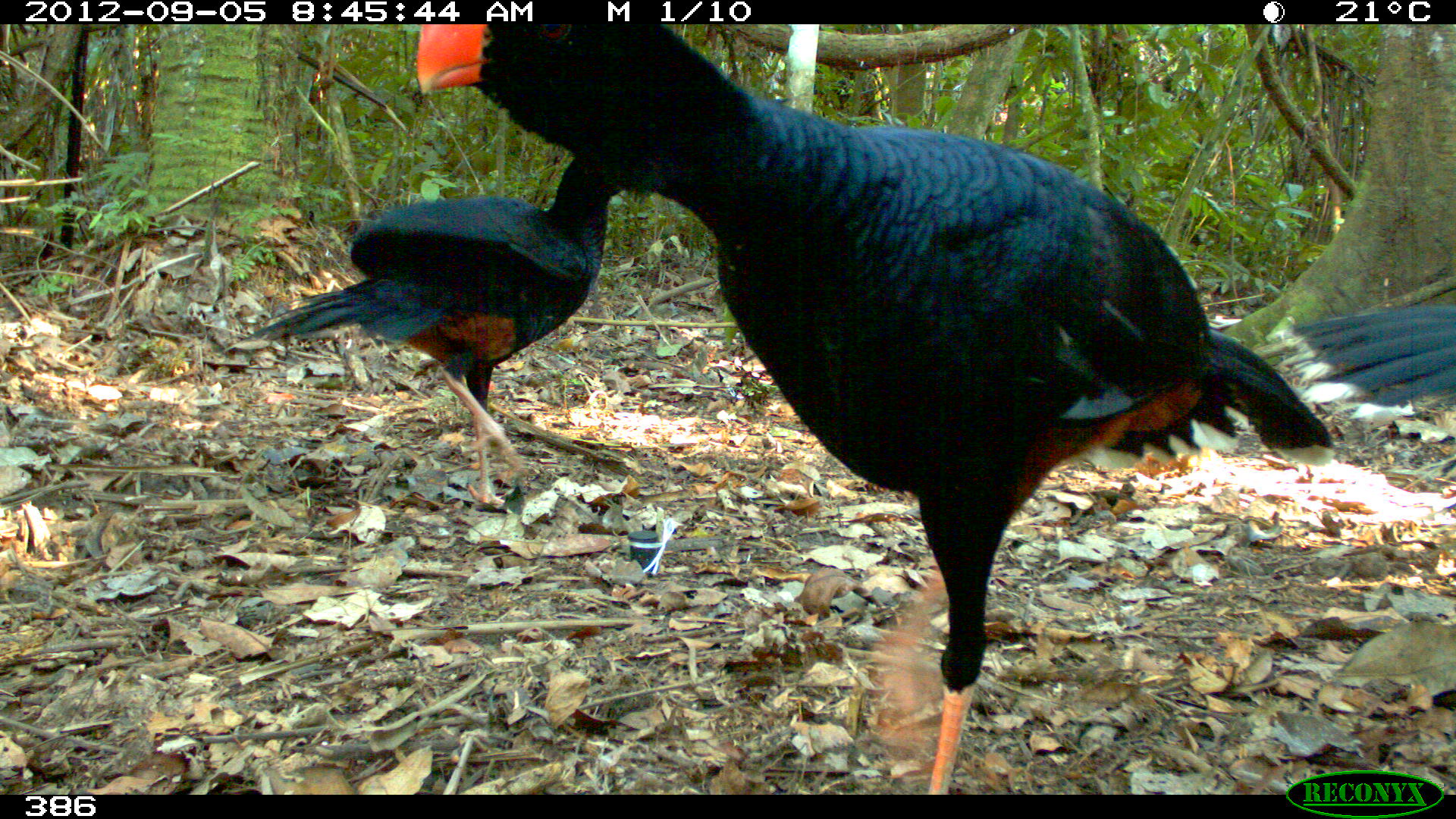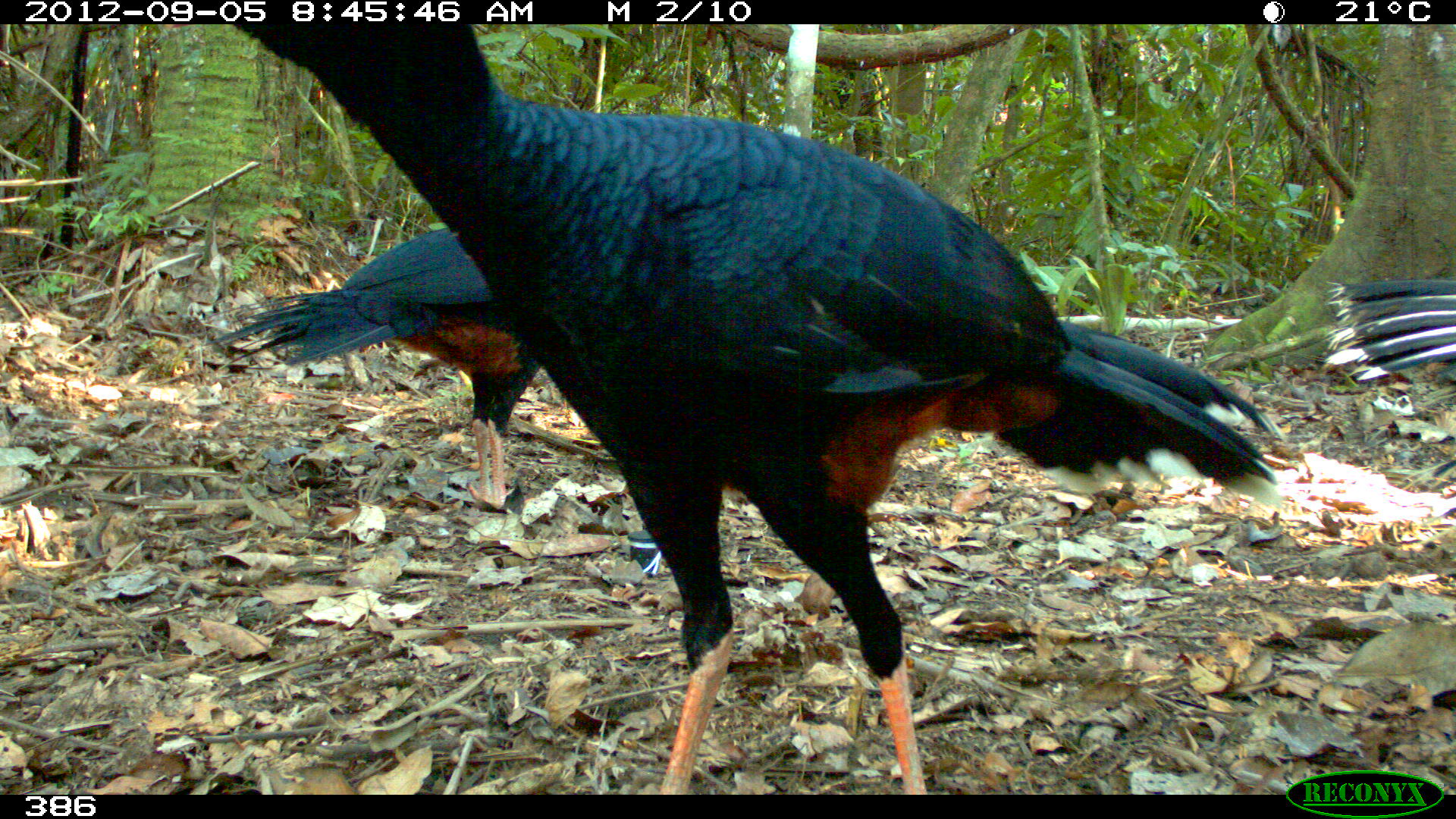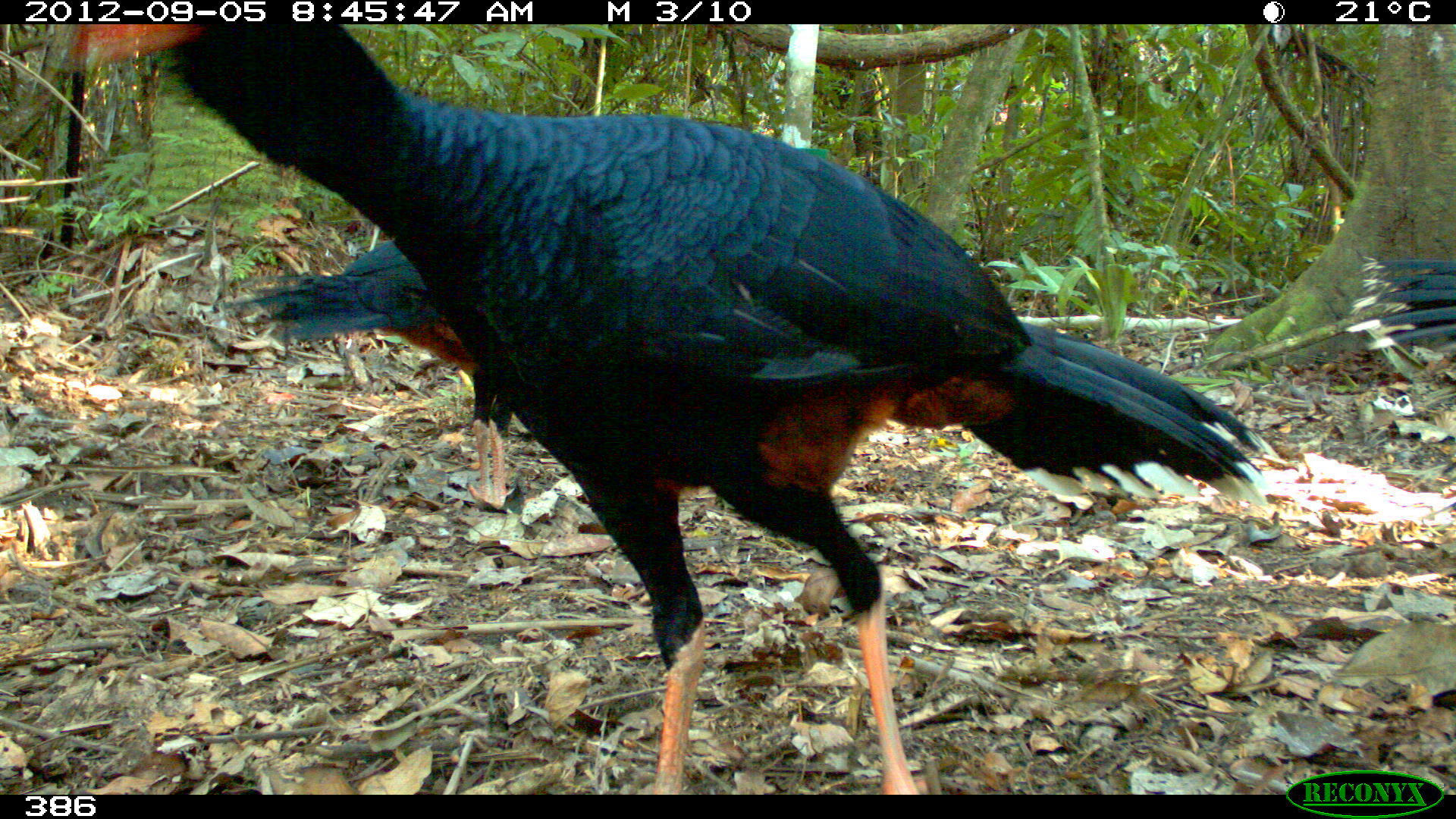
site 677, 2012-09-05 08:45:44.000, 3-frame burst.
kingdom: Animalia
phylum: Chordata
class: Aves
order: Galliformes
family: Cracidae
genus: Mitu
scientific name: Mitu tuberosum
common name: razor-billed curassow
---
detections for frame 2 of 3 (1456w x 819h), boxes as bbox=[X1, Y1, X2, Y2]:
mitu tuberosum: bbox=[236, 24, 1281, 791]; bbox=[199, 225, 539, 507]; bbox=[1324, 280, 1456, 380]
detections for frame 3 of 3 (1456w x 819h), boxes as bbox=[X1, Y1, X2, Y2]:
mitu tuberosum: bbox=[55, 24, 1278, 794]; bbox=[214, 238, 511, 510]; bbox=[1342, 255, 1453, 352]